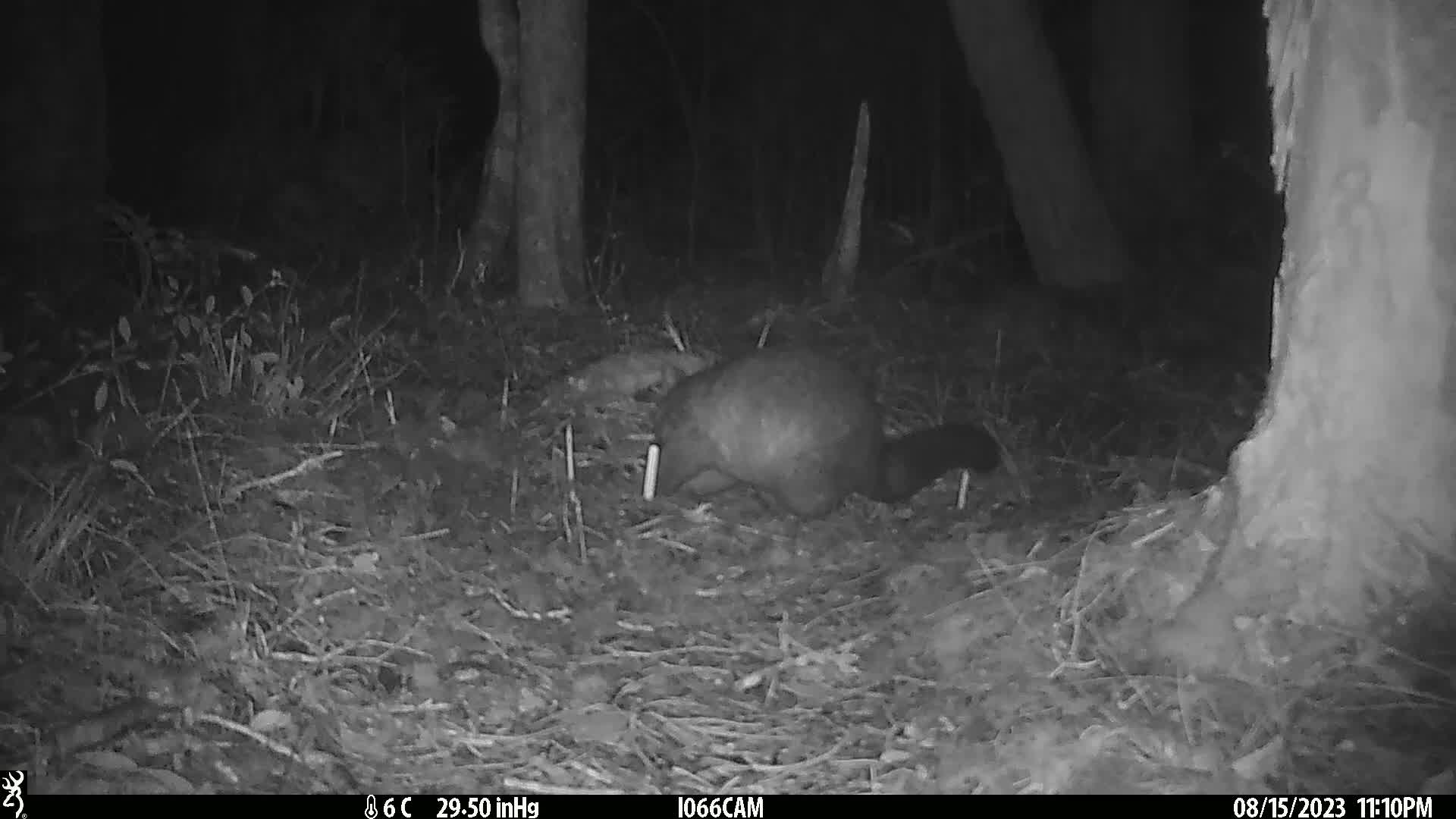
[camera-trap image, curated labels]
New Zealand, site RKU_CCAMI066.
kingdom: Animalia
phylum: Chordata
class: Mammalia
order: Diprotodontia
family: Phalangeridae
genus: Trichosurus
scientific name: Trichosurus vulpecula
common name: common brushtail possum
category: possum